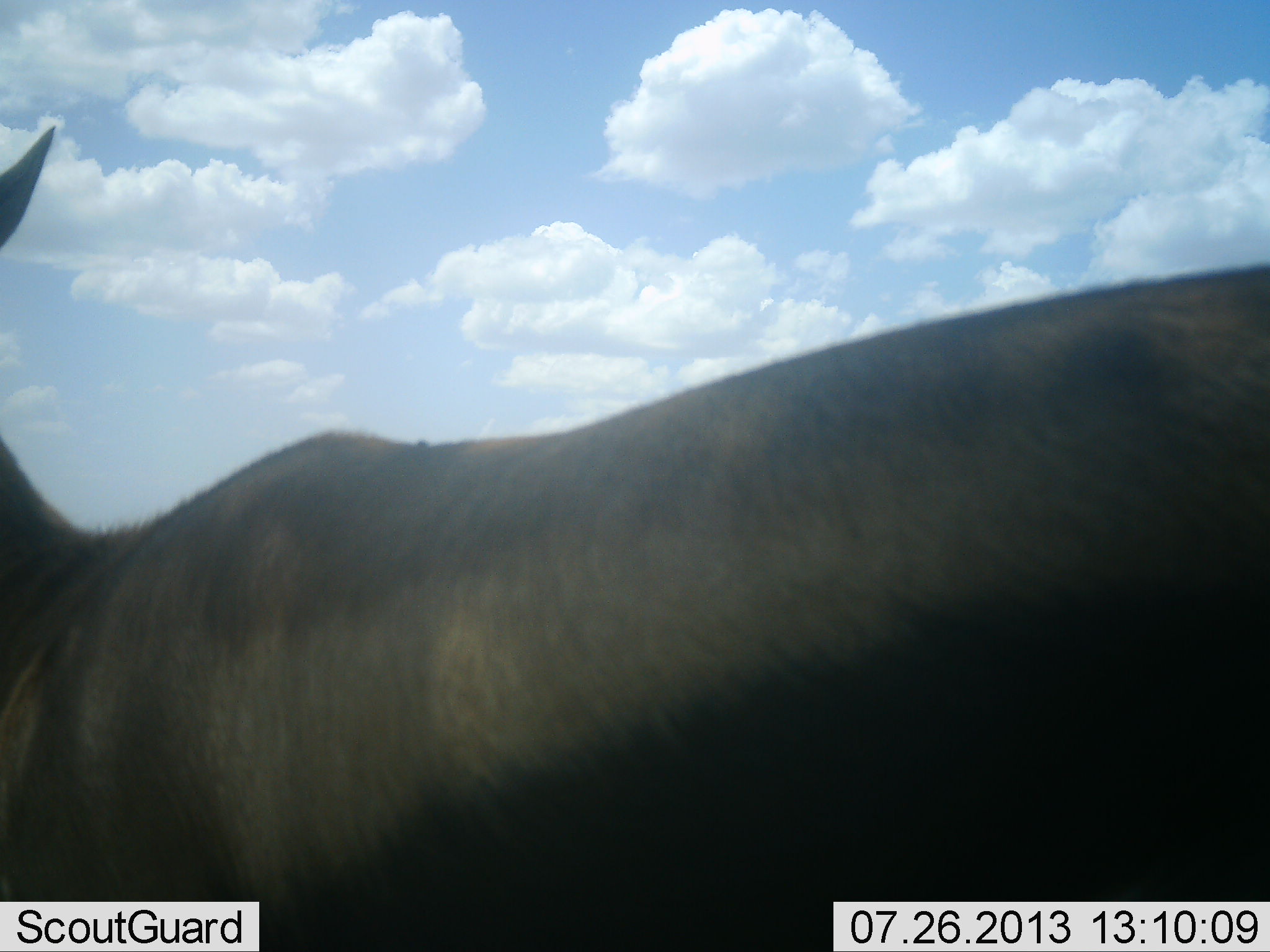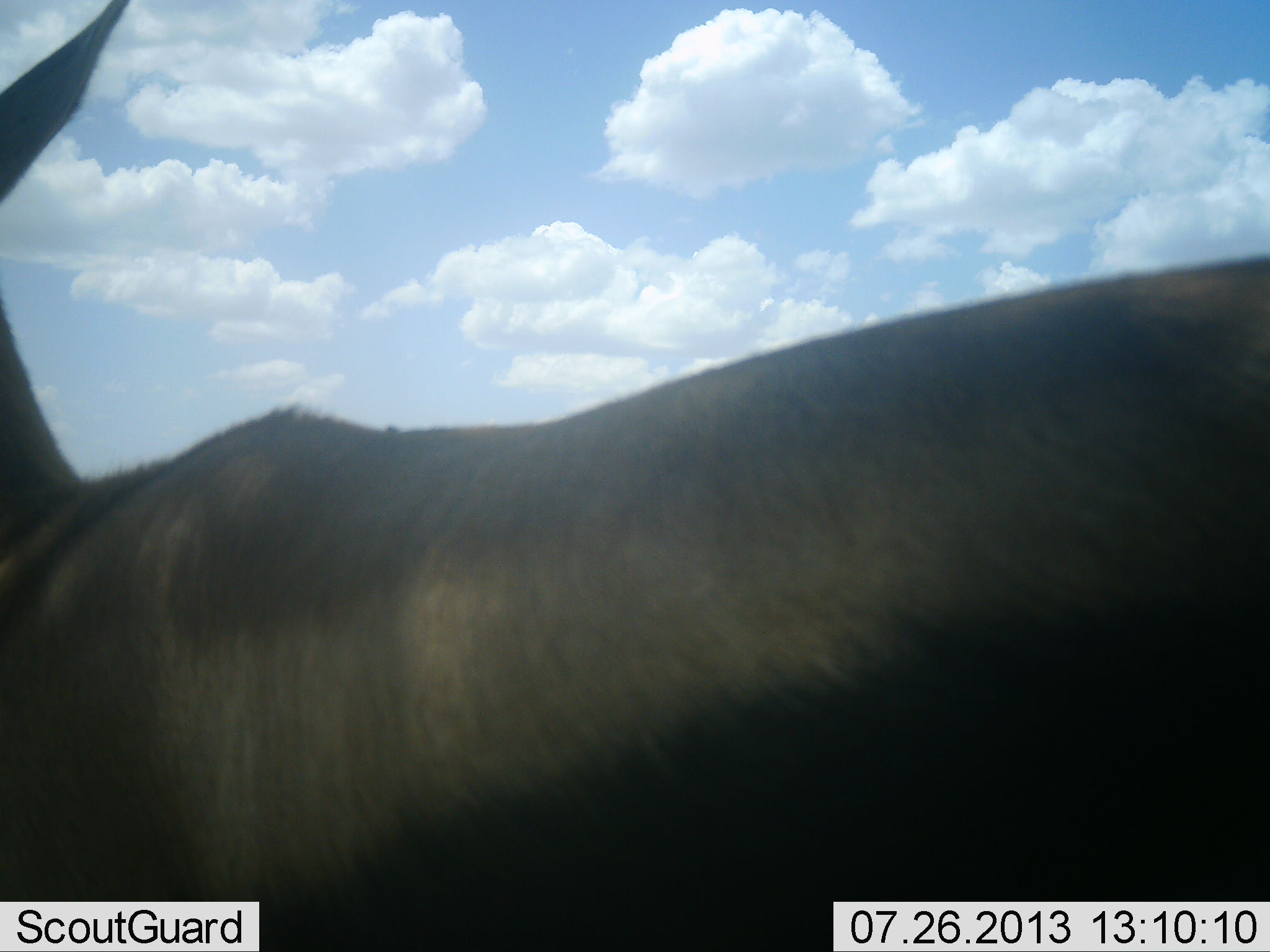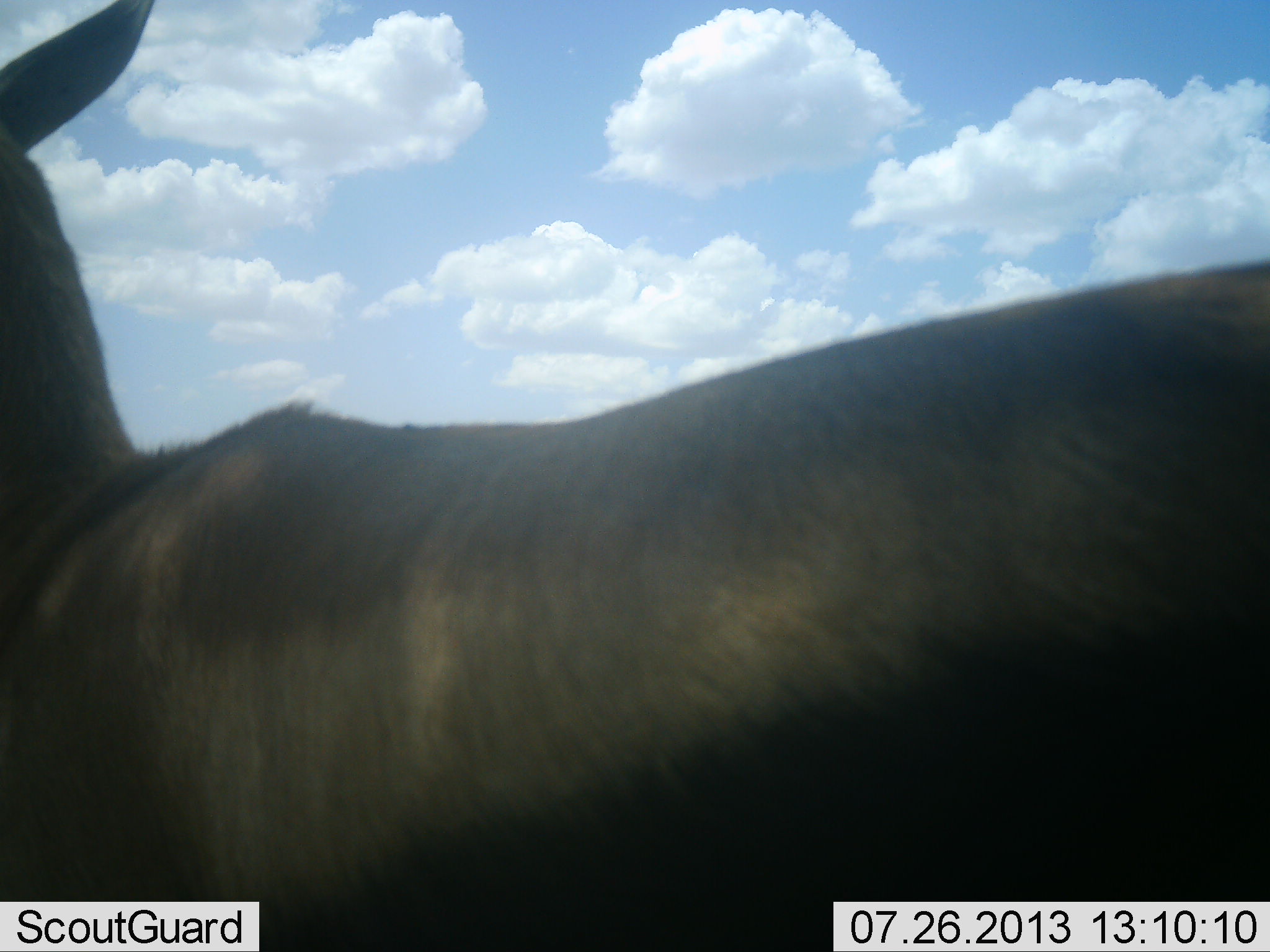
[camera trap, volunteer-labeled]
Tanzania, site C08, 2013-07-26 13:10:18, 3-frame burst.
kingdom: Animalia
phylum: Chordata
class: Mammalia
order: Artiodactyla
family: Bovidae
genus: Eudorcas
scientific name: Eudorcas thomsonii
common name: thomson's gazelle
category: gazellethomsons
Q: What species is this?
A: Gazellethomsons (thomson's gazelle) (Eudorcas thomsonii).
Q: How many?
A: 1.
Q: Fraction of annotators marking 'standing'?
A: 100%.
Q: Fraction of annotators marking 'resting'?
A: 0%.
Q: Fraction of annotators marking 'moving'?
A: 0%.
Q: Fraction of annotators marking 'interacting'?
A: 0%.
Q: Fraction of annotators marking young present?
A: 0%.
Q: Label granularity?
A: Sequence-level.